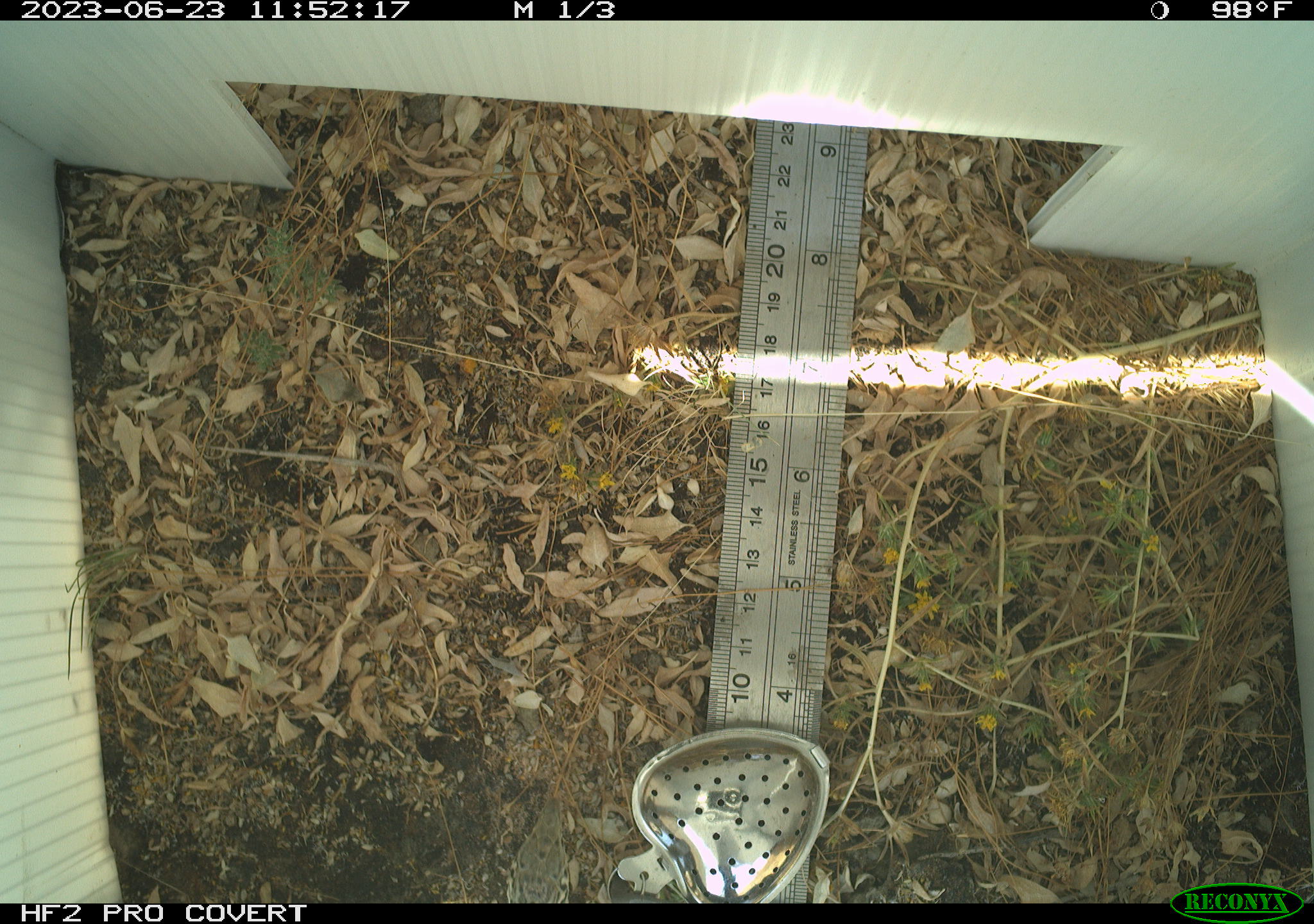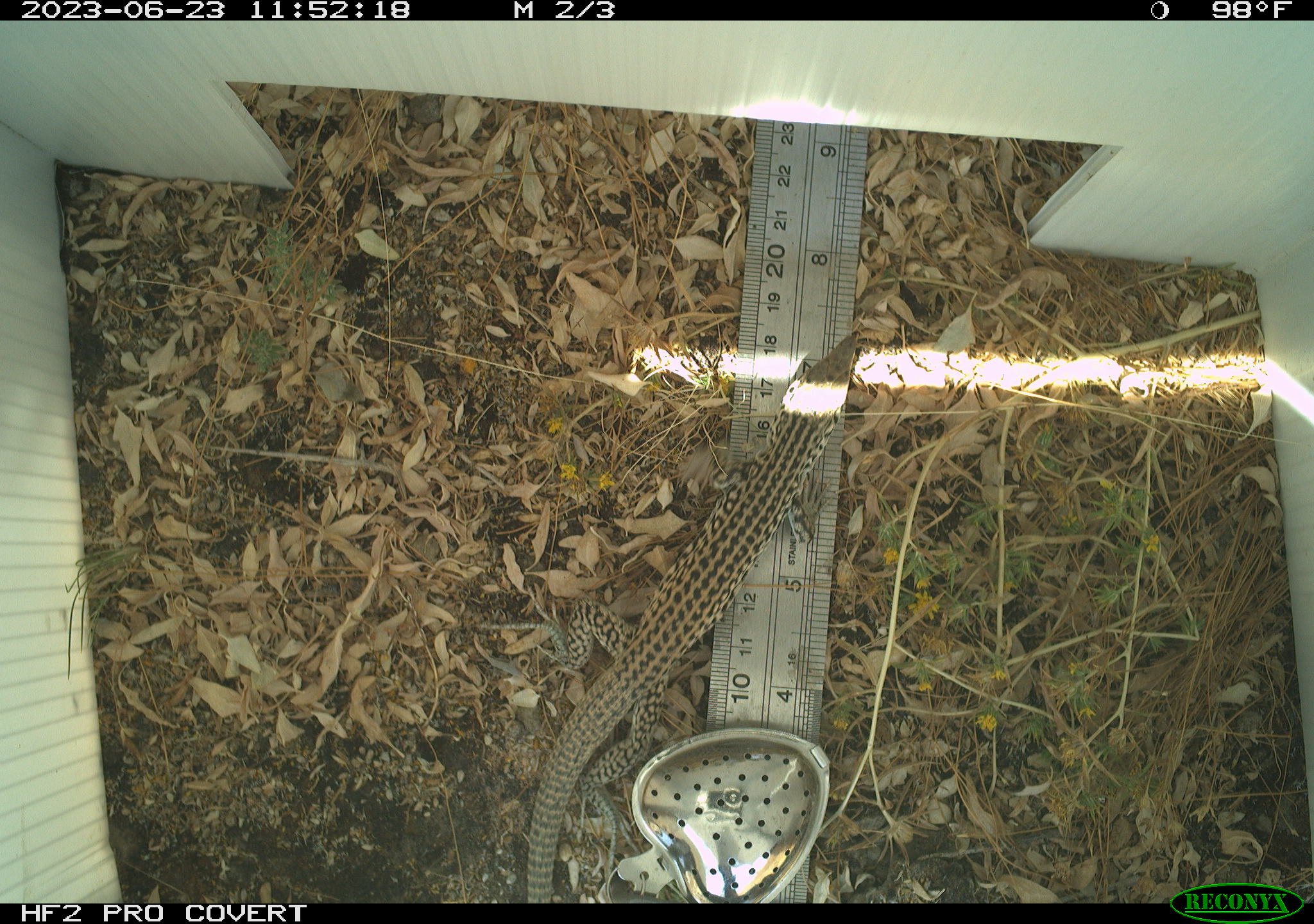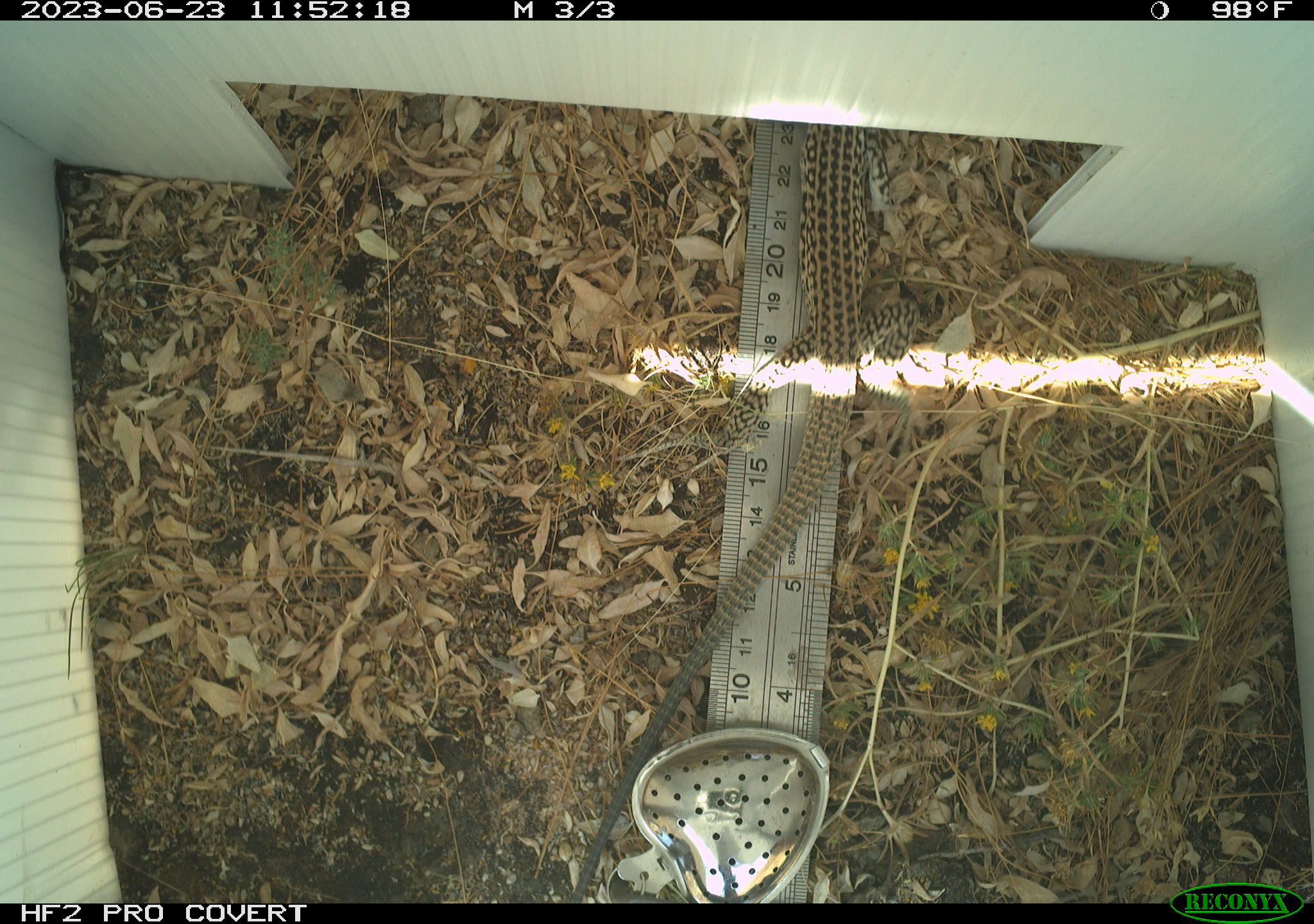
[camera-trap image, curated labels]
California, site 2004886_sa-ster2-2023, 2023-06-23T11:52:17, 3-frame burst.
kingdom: Animalia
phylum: Chordata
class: Reptilia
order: Squamata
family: Teiidae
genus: Aspidoscelis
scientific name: Aspidoscelis tigris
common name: western whiptail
Western whiptail (Aspidoscelis tigris).